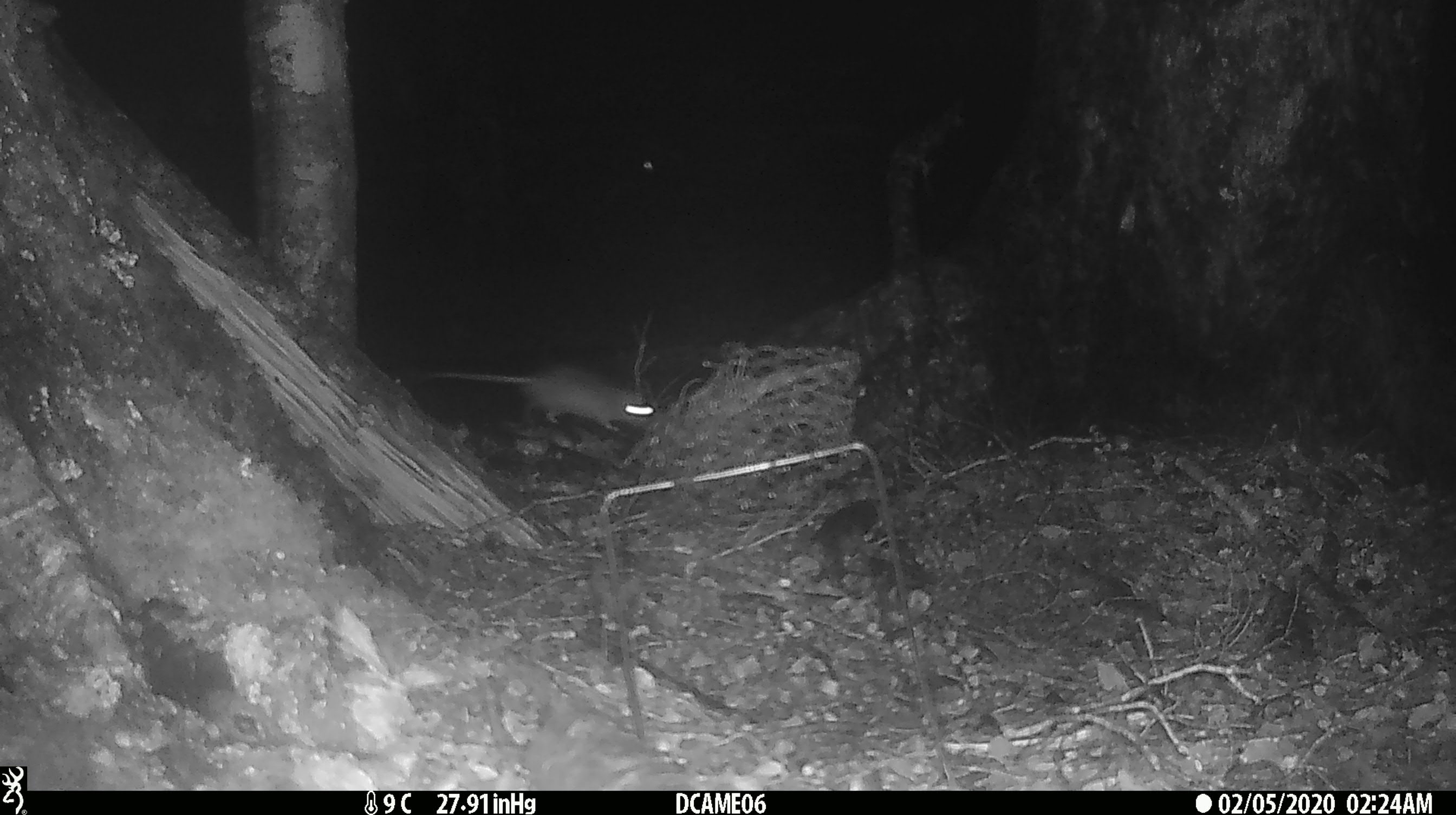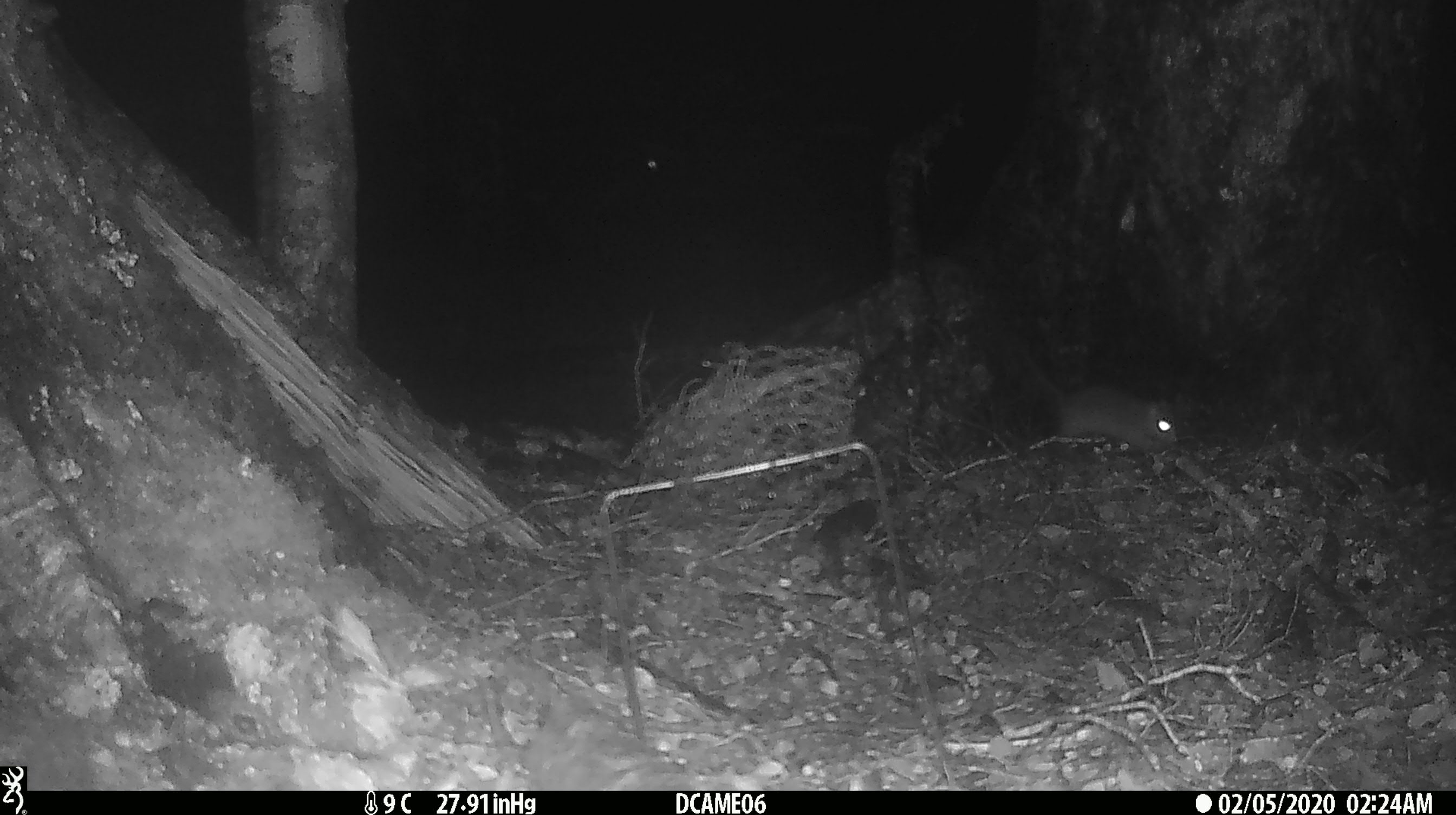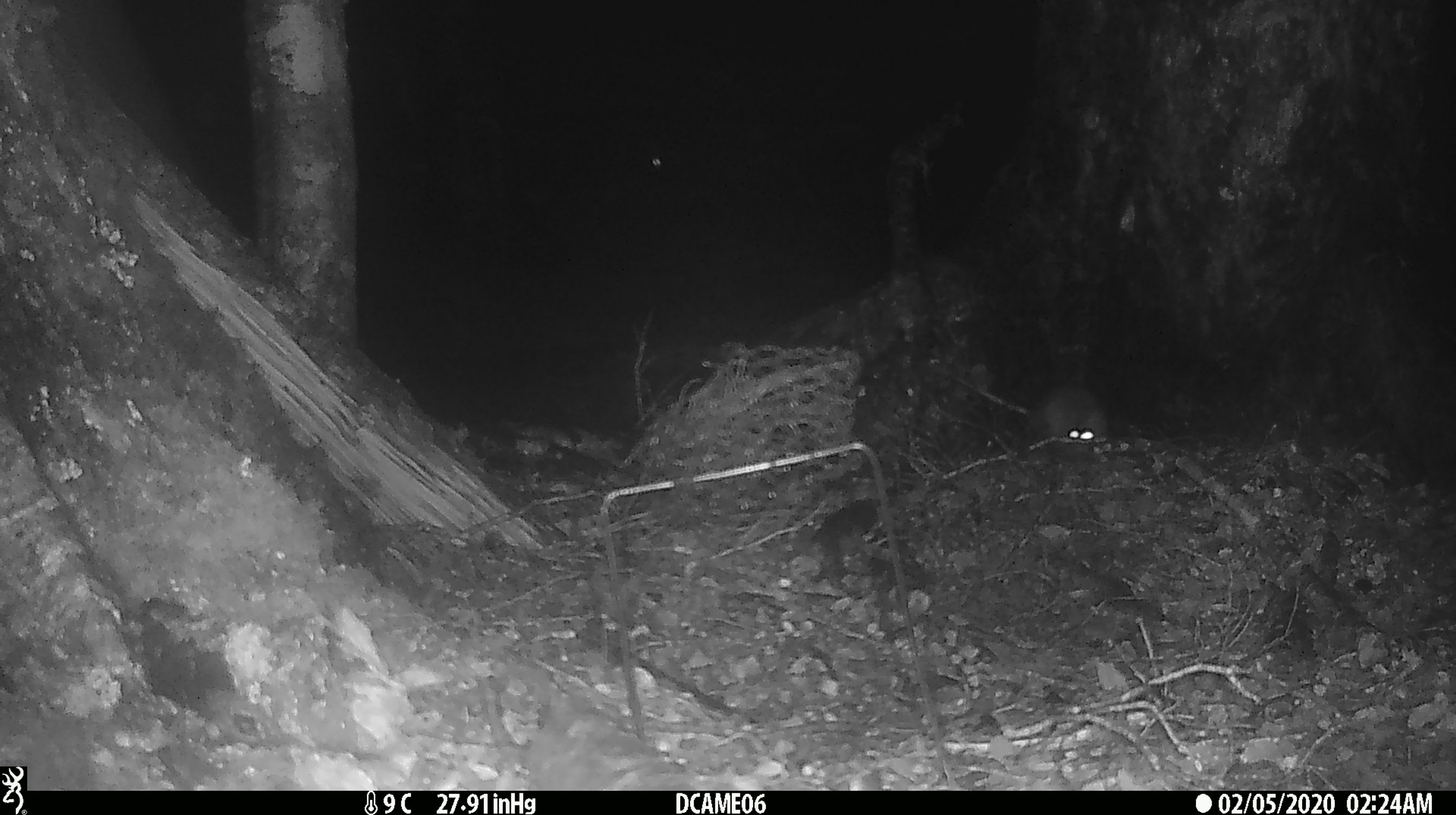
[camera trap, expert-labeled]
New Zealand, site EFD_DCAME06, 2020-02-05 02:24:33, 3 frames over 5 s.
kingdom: Animalia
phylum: Chordata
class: Mammalia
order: Rodentia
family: Muridae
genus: Rattus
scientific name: Rattus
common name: rat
Rat (Rattus).